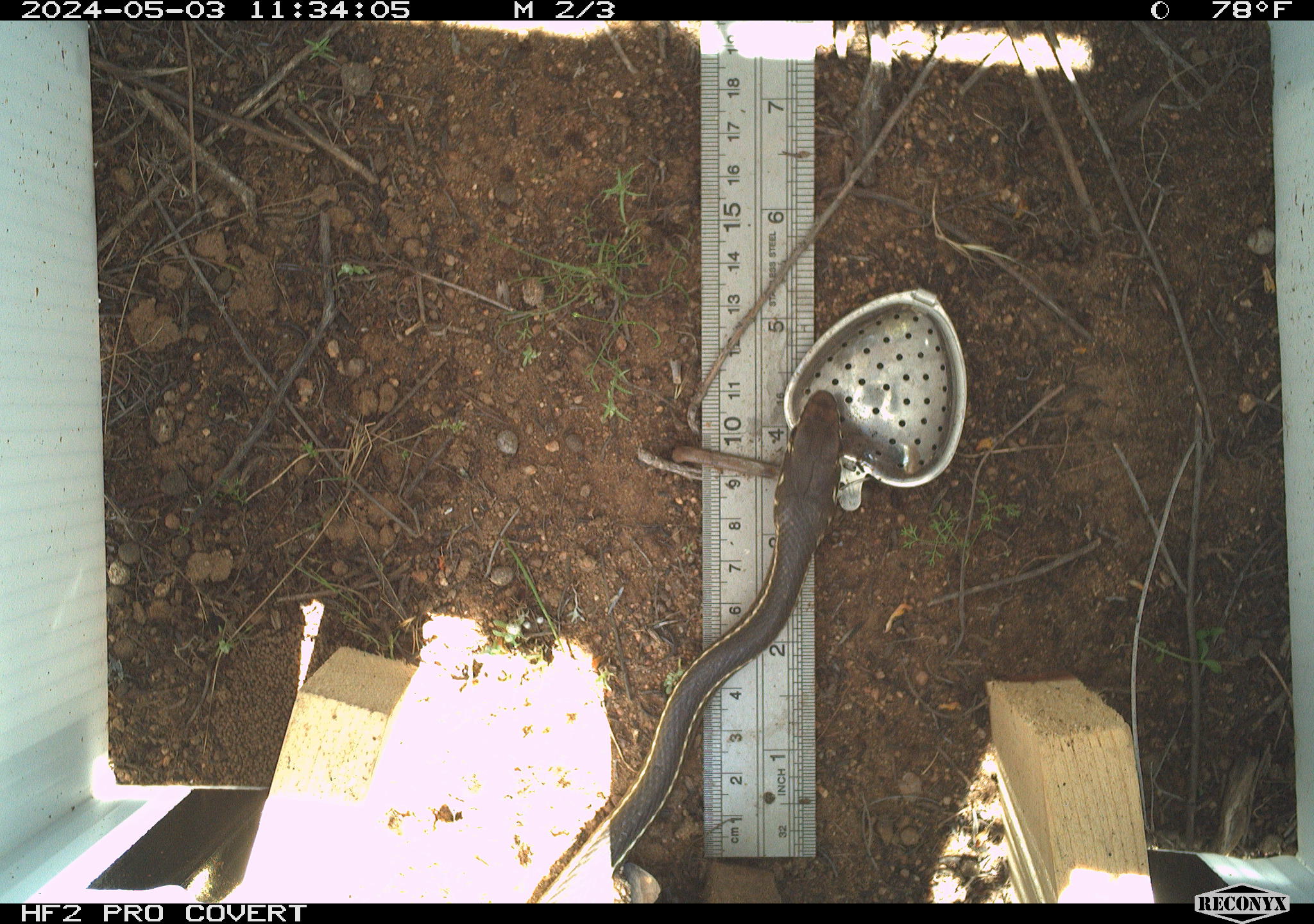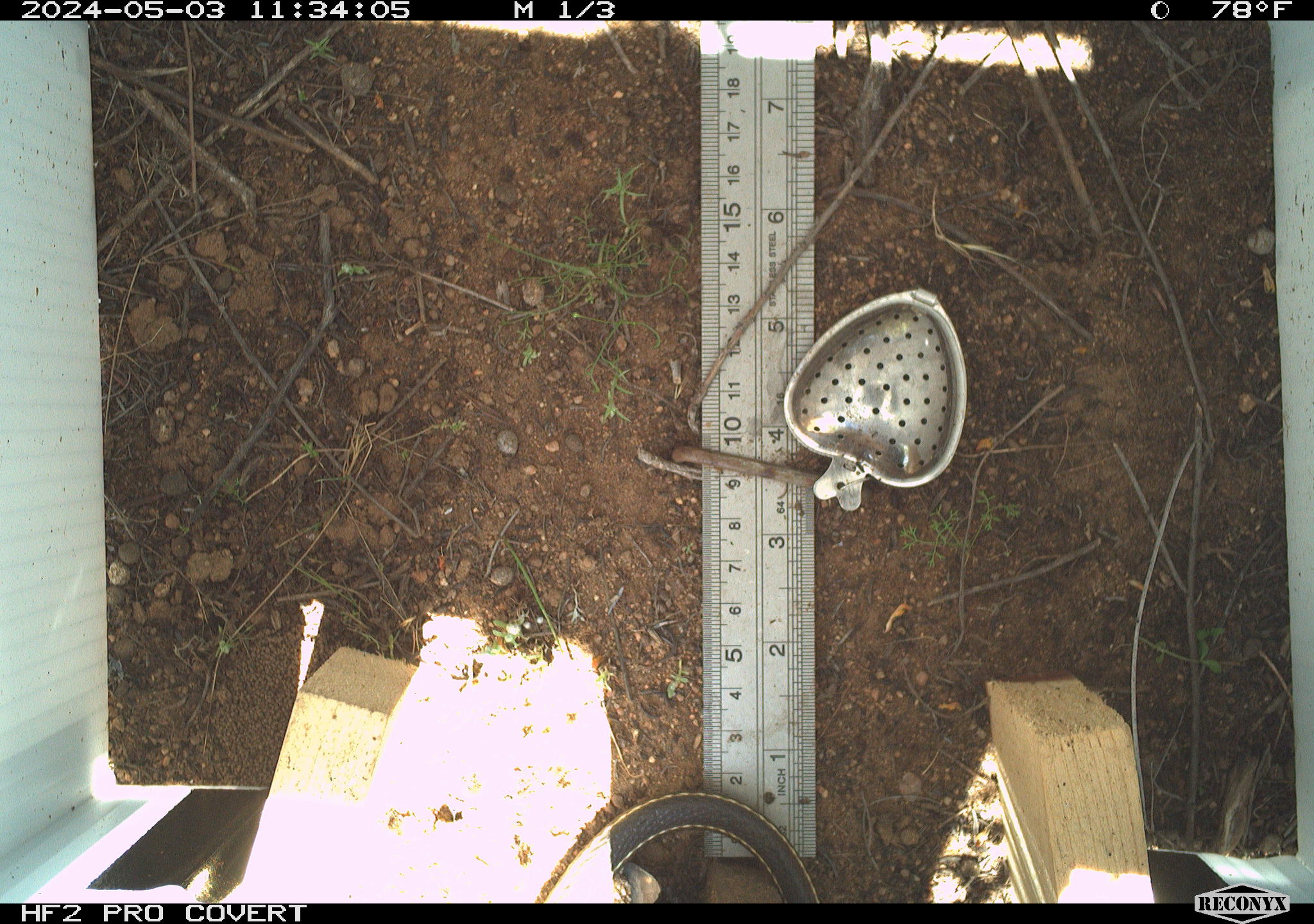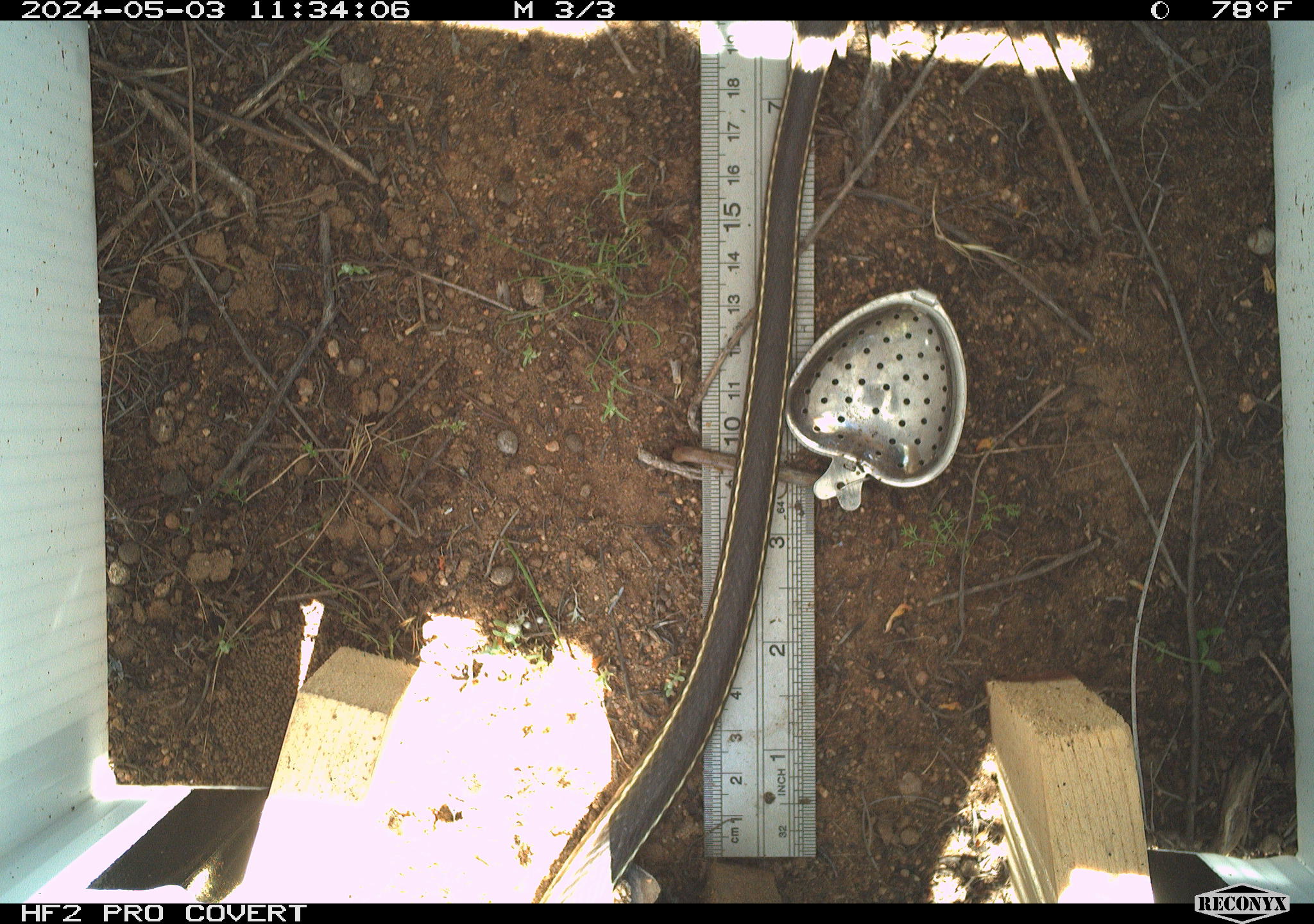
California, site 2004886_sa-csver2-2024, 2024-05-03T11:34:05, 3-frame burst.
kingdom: Animalia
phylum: Chordata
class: Reptilia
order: Squamata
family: Colubridae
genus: Masticophis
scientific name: Masticophis lateralis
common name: striped racer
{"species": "striped racer (Masticophis lateralis)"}